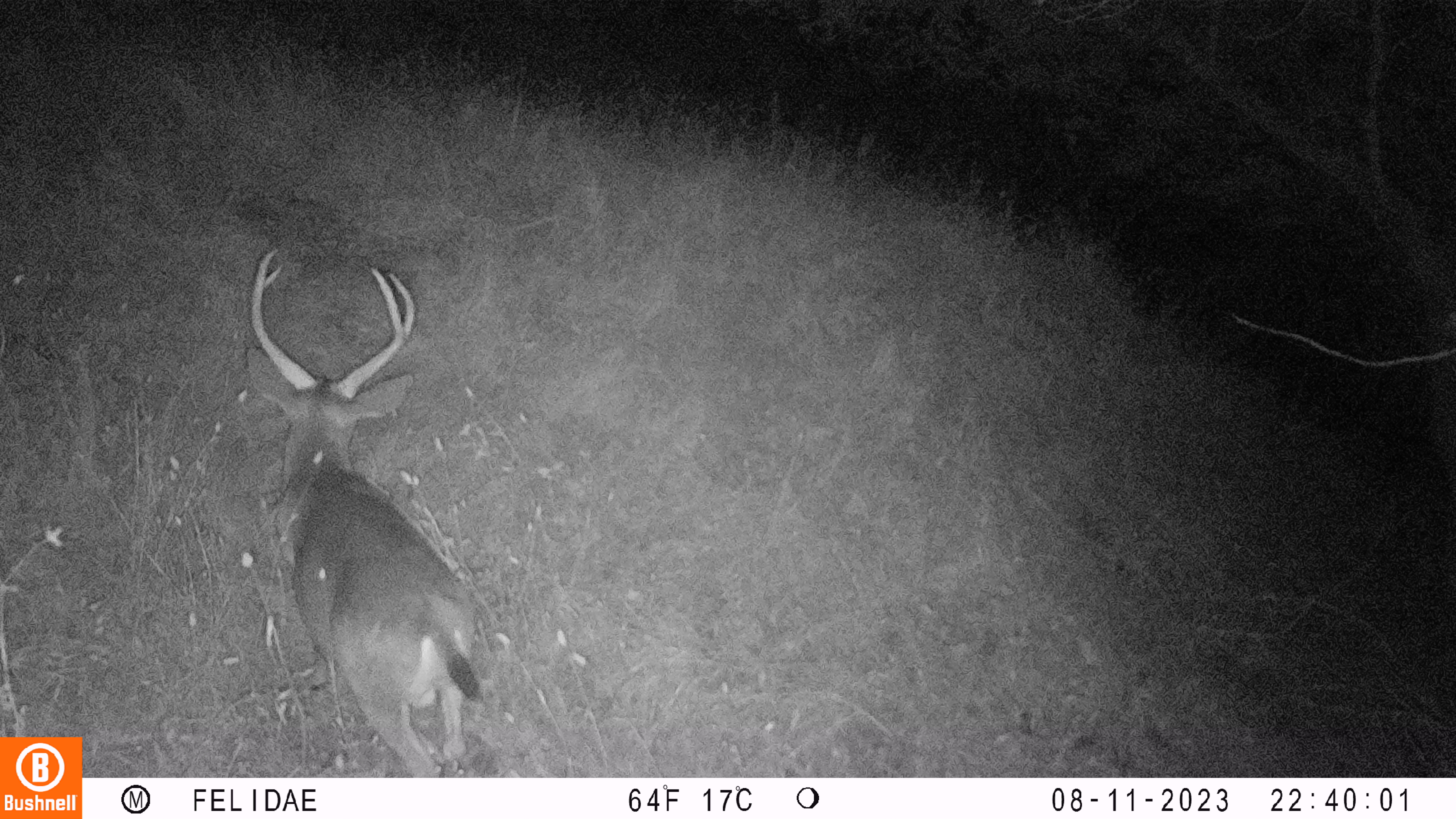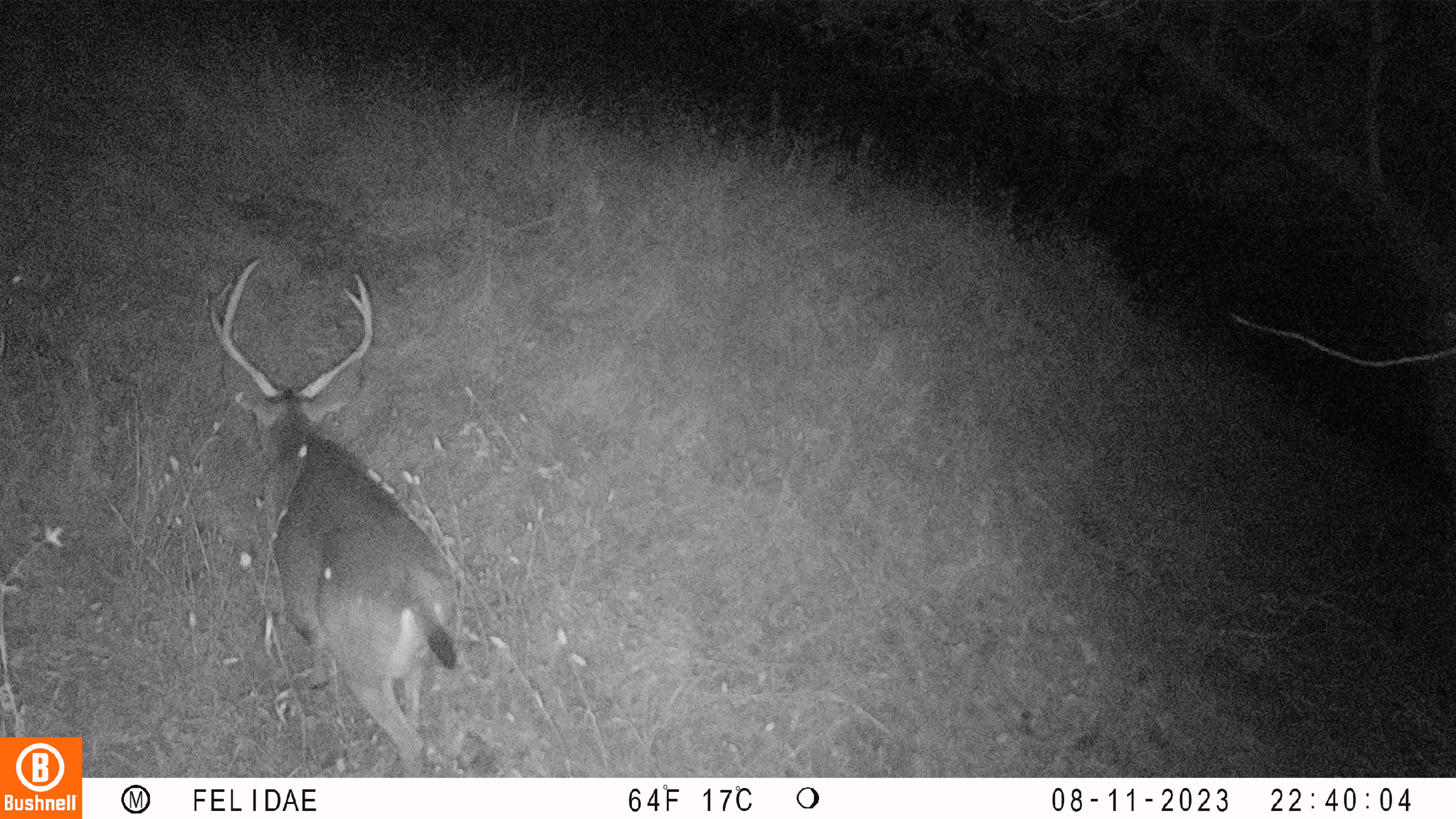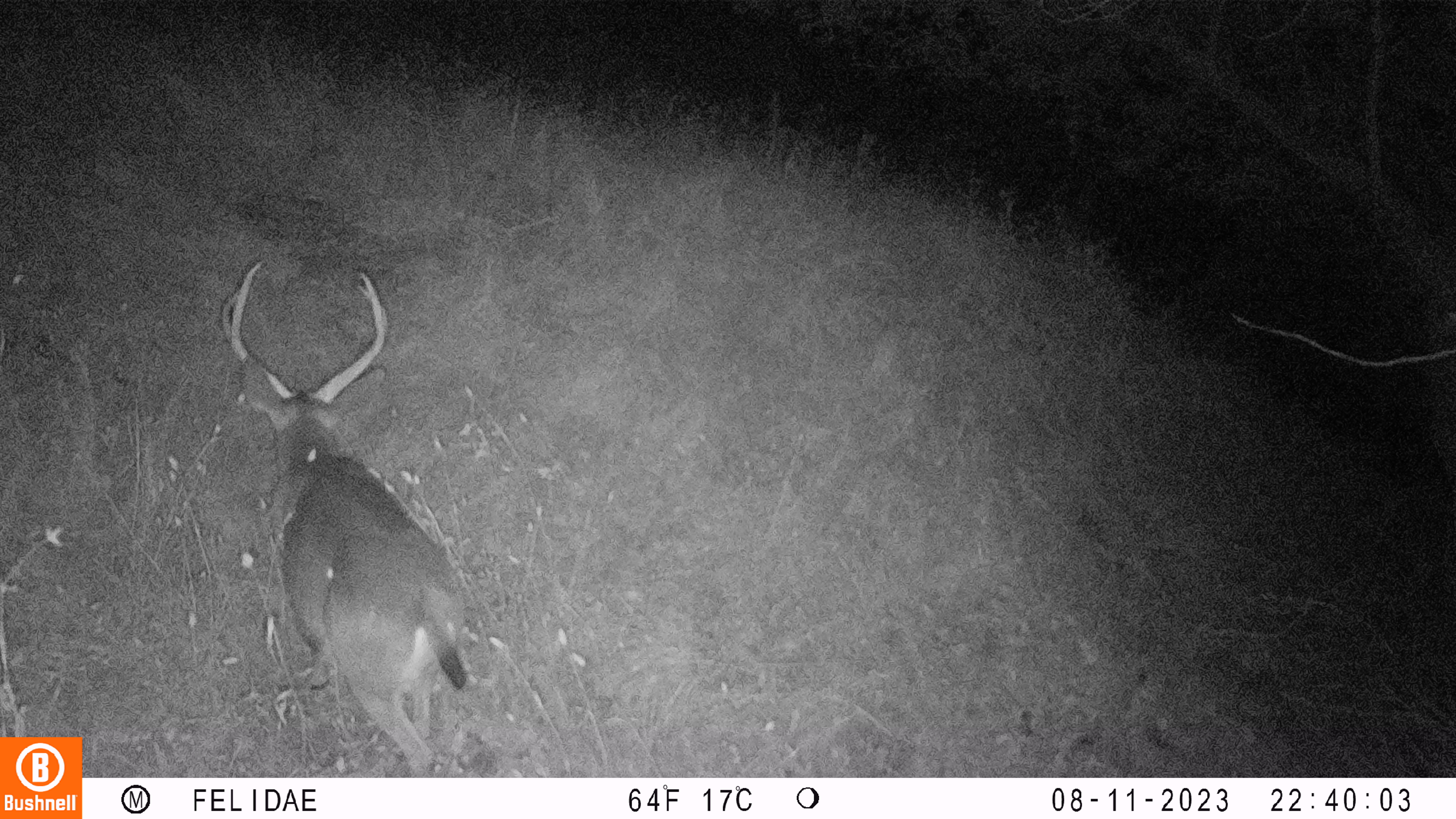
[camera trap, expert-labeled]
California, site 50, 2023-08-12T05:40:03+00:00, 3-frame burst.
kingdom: Animalia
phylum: Chordata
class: Mammalia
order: Artiodactyla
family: Cervidae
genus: Odocoileus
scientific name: Odocoileus hemionus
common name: mule deer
Mule deer (Odocoileus hemionus).